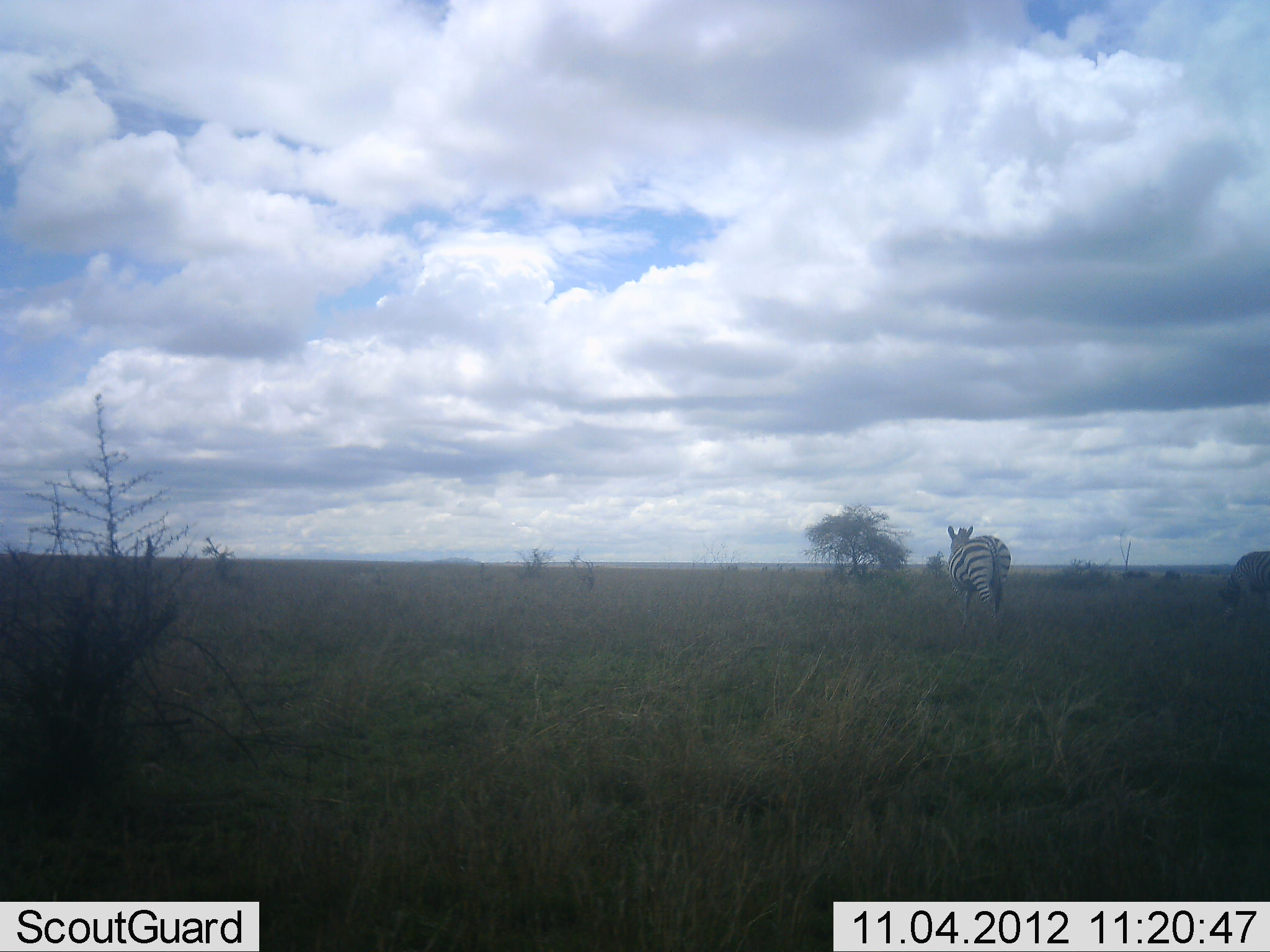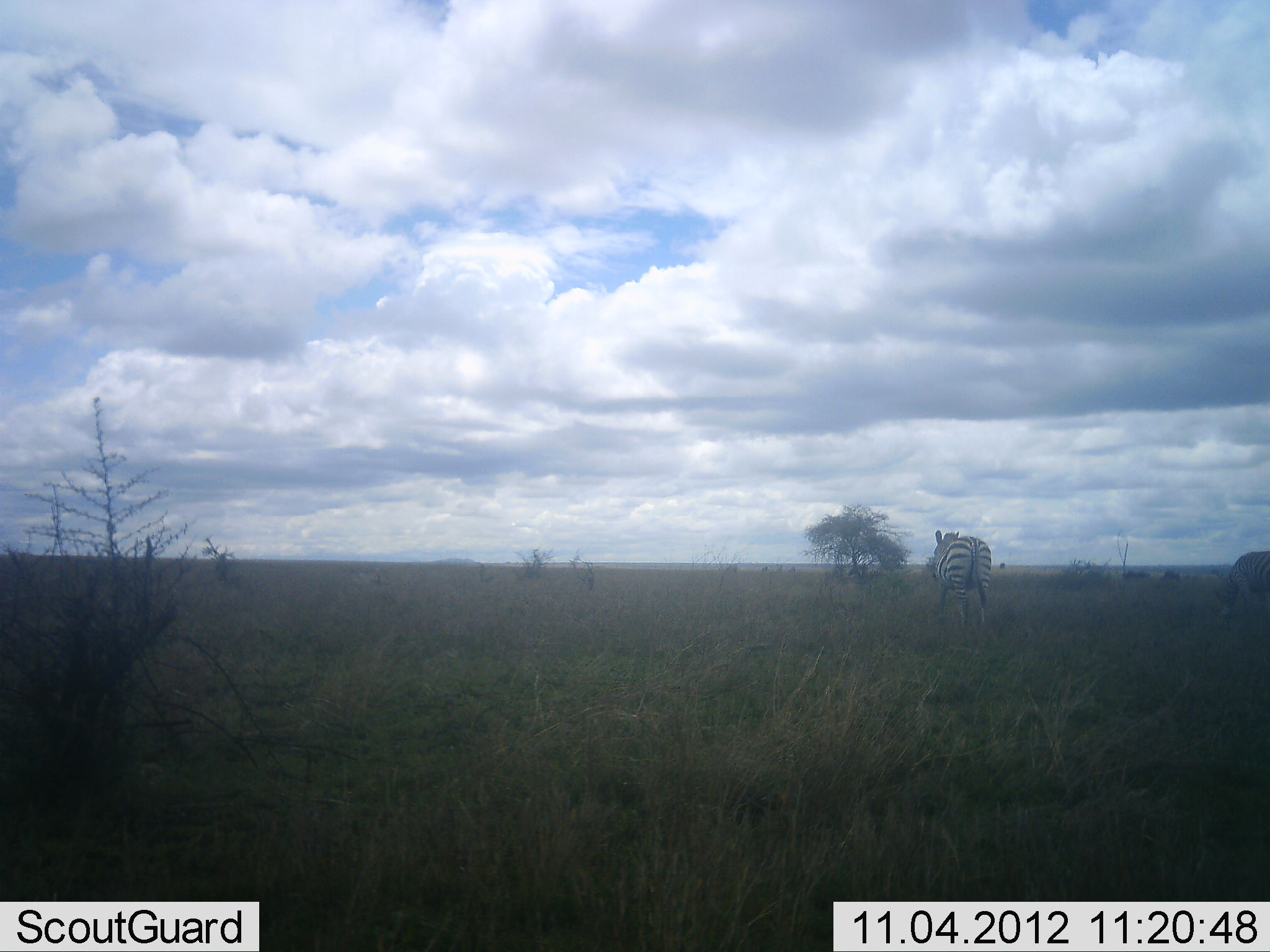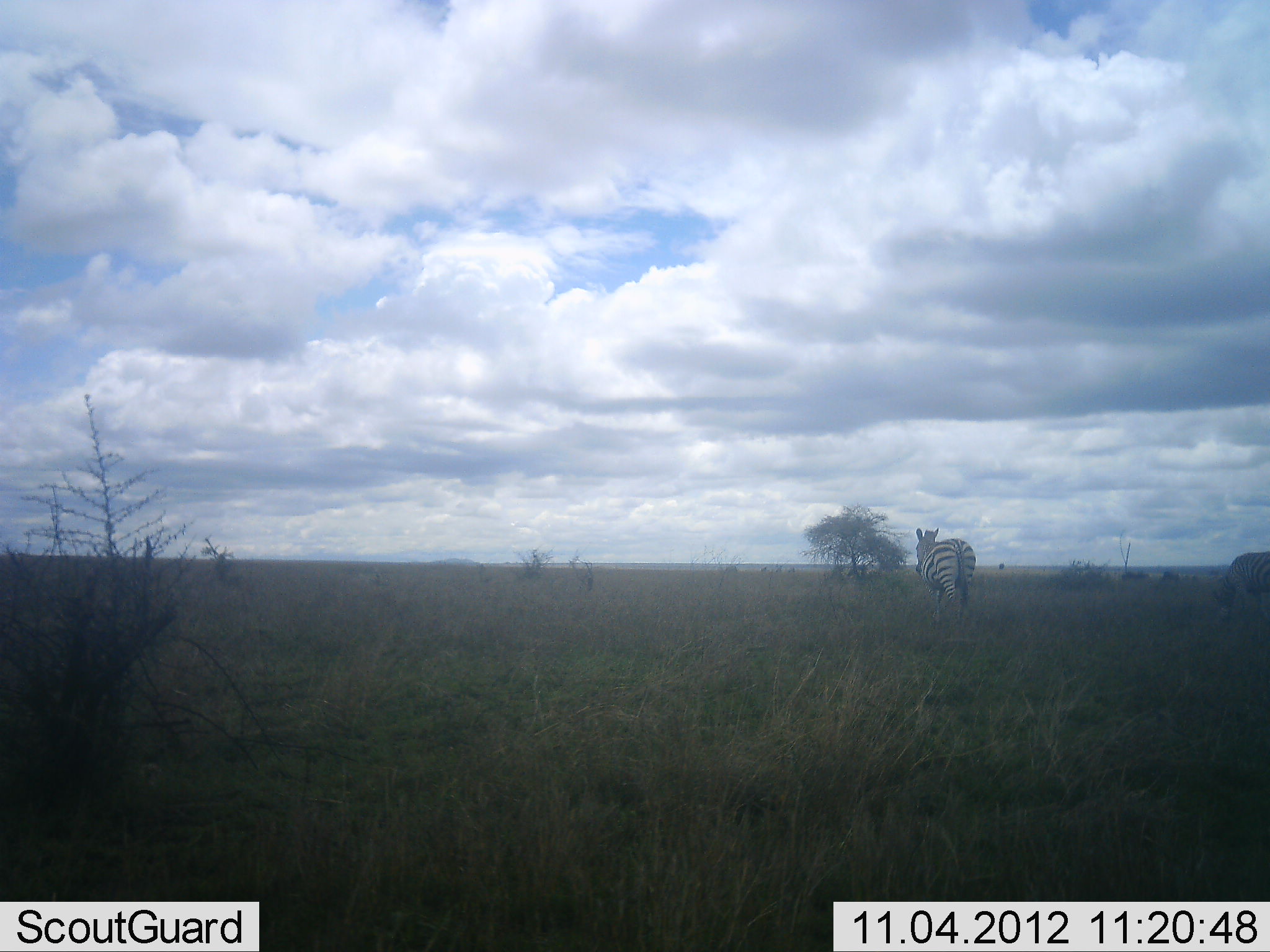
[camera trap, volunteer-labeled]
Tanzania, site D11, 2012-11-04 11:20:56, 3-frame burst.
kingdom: Animalia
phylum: Chordata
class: Mammalia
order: Perissodactyla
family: Equidae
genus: Equus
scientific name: Equus quagga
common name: plains zebra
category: zebra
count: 2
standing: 50%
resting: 0%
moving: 80%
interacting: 0%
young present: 0%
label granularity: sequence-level